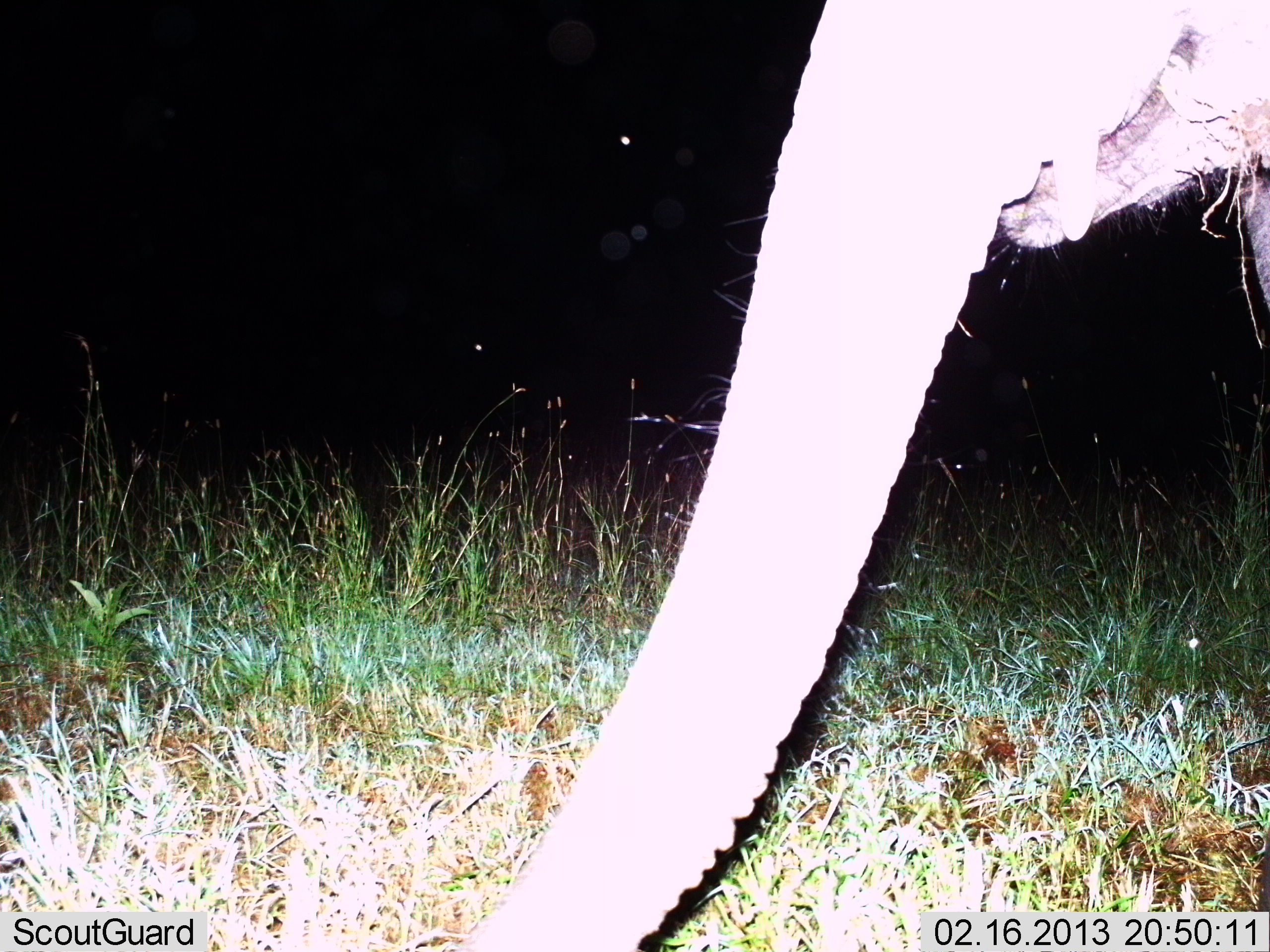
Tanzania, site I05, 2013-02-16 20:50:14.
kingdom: Animalia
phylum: Chordata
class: Mammalia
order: Proboscidea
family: Elephantidae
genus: Loxodonta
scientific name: Loxodonta africana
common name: african bush elephant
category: elephant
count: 1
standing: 61%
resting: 0%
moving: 11%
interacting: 6%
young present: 11%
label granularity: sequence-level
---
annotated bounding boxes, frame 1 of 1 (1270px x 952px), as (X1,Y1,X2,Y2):
animal: (457,1,1270,952)